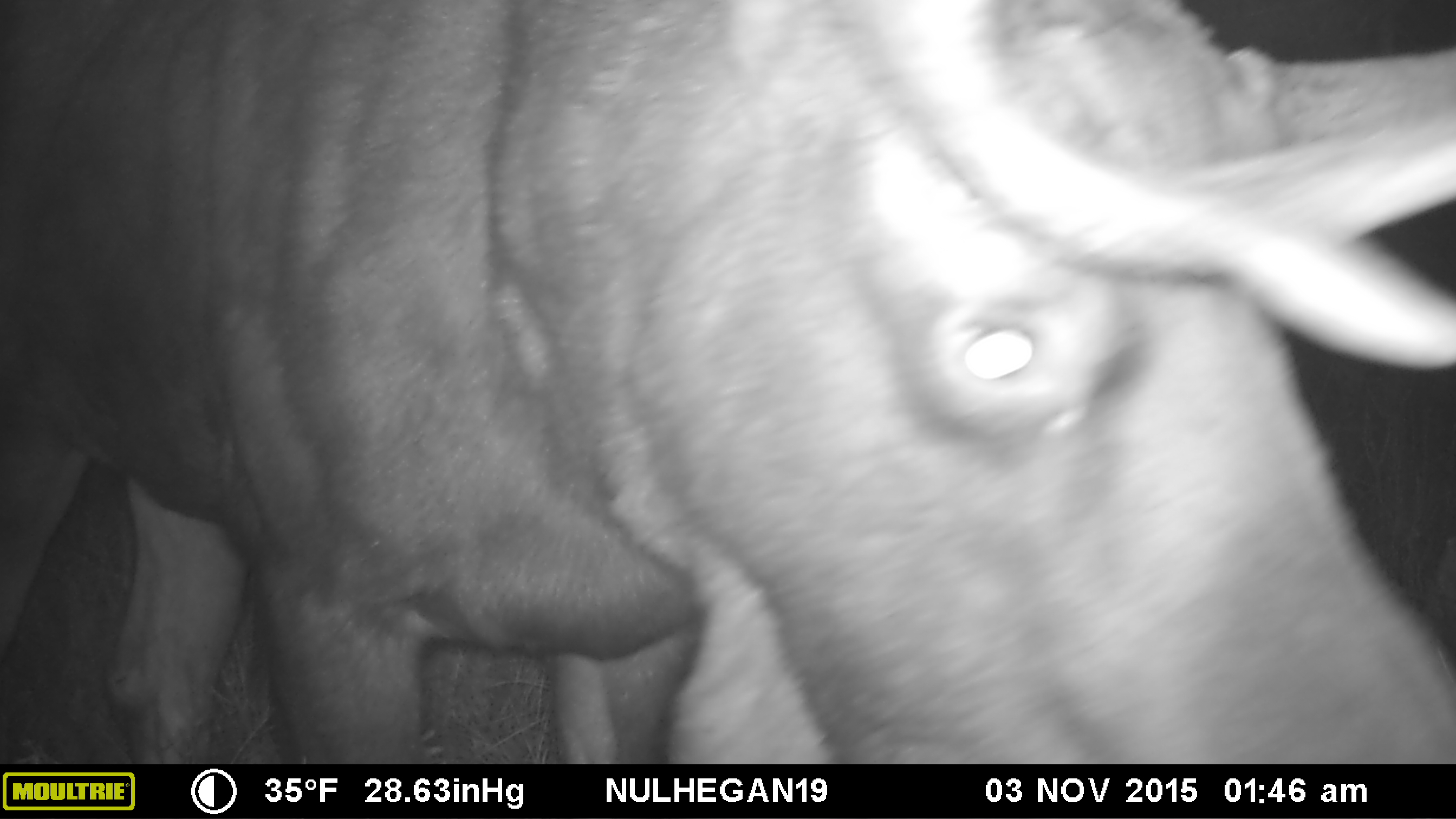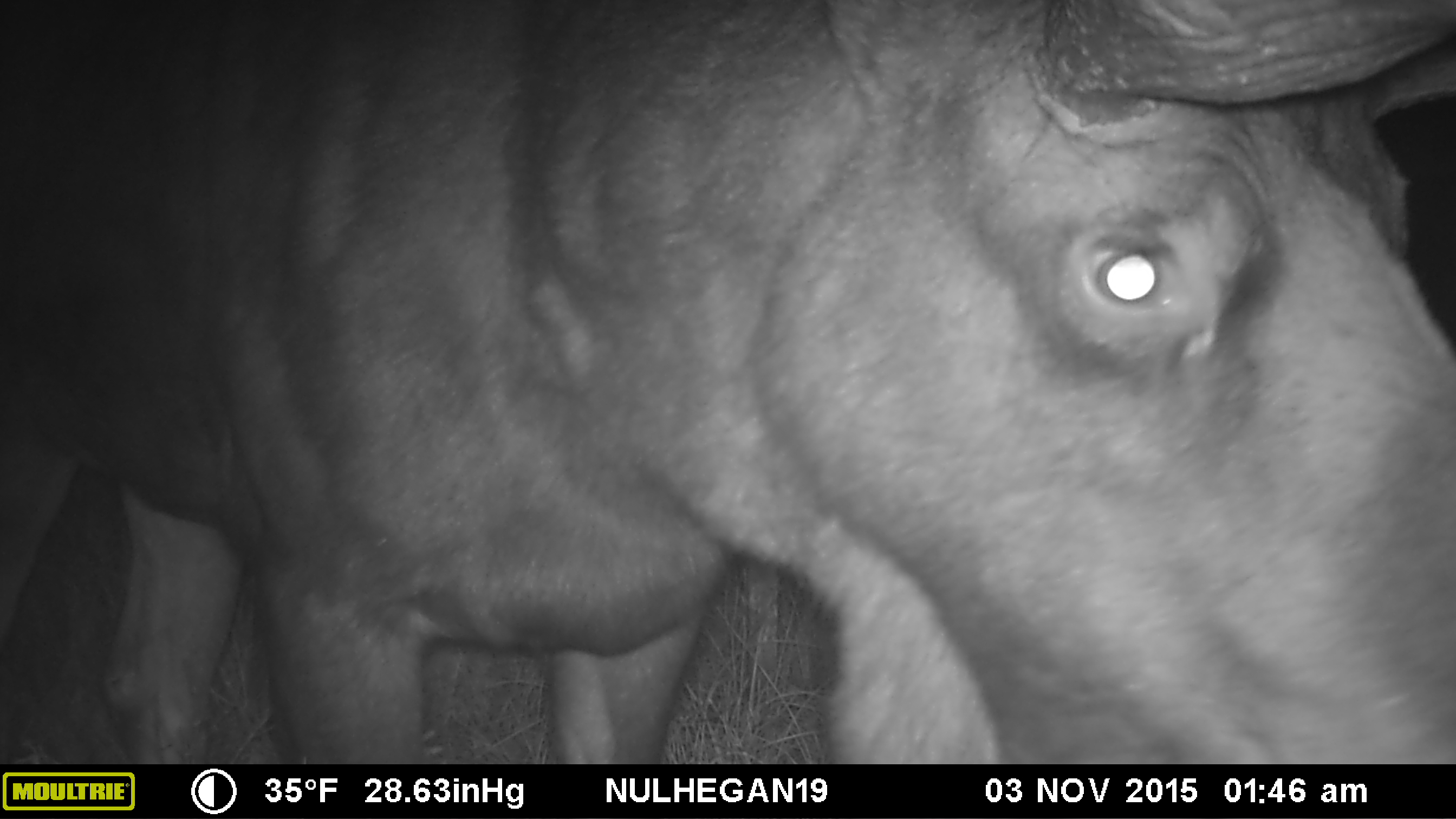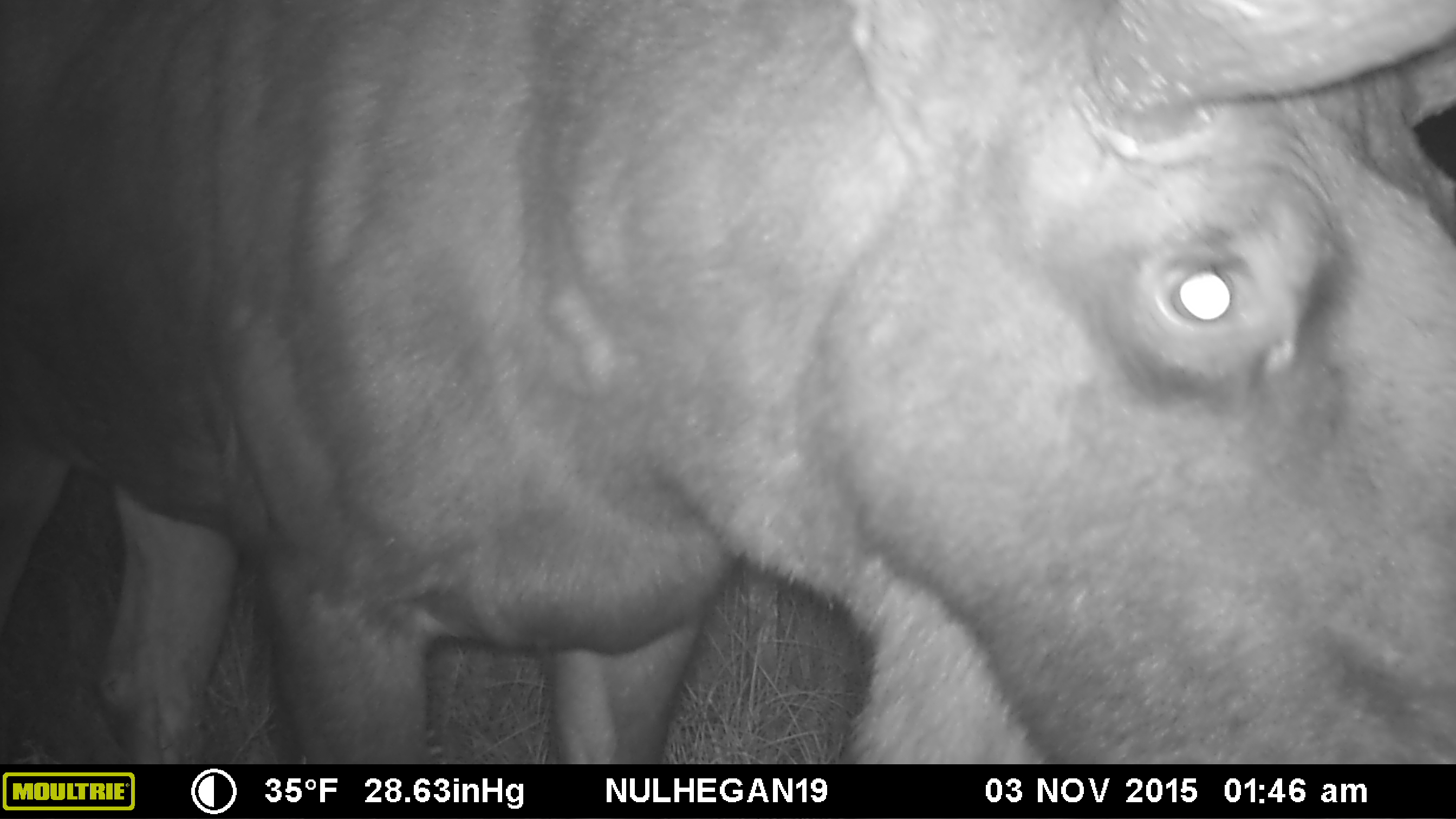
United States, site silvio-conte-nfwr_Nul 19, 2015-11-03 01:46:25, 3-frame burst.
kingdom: Animalia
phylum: Chordata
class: Mammalia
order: Artiodactyla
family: Cervidae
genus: Alces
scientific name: Alces alces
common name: moose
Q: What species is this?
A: Moose (Alces alces).